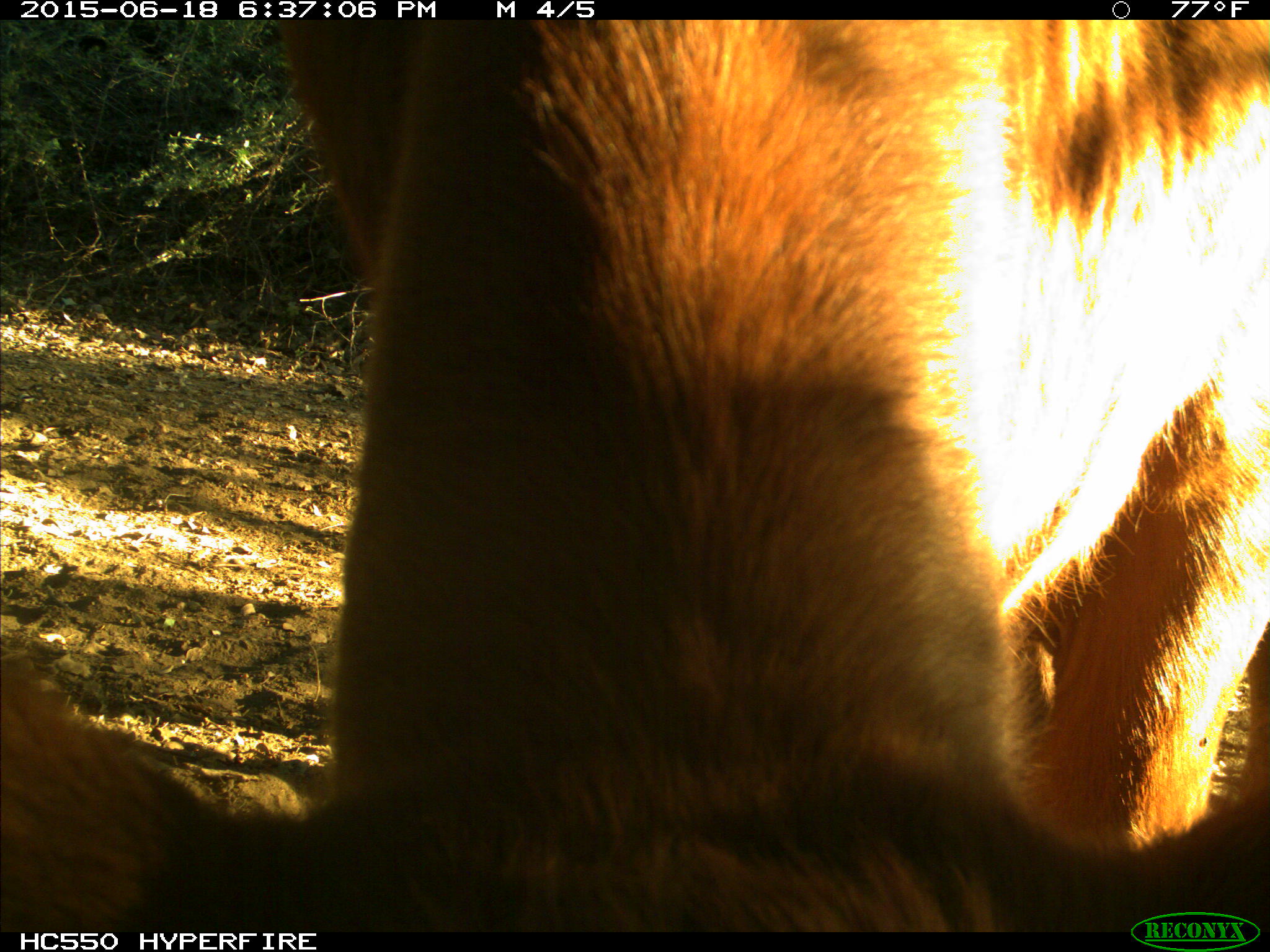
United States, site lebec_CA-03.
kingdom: Animalia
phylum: Chordata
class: Mammalia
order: Artiodactyla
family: Bovidae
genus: Bos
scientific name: Bos taurus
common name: domestic cow